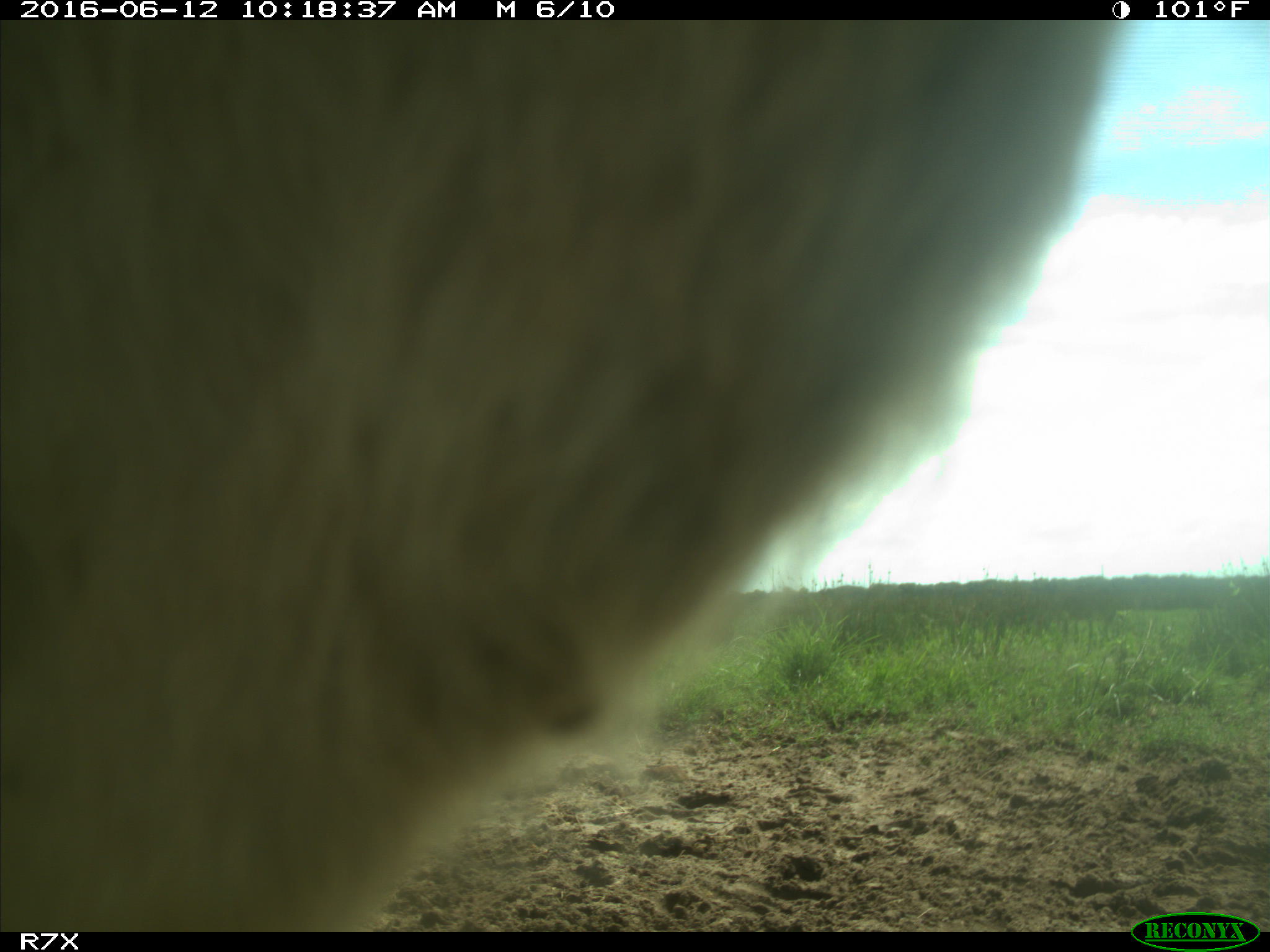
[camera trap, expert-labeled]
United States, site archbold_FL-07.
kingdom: Animalia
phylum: Chordata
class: Mammalia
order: Artiodactyla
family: Bovidae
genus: Bos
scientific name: Bos taurus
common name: domestic cow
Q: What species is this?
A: Bos taurus (domestic cow).